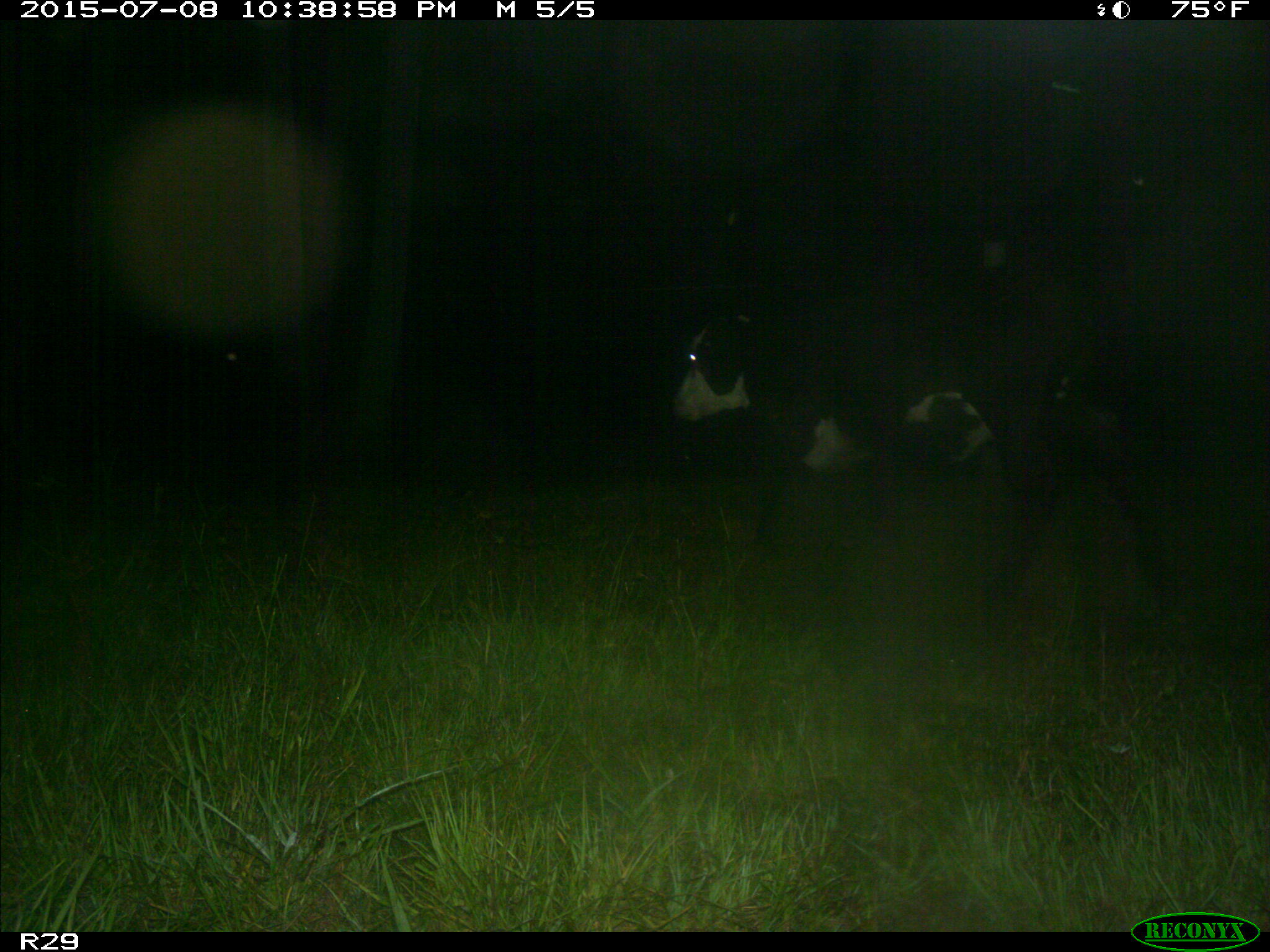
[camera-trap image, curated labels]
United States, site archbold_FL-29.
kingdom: Animalia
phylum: Chordata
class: Mammalia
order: Artiodactyla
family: Bovidae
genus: Bos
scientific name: Bos taurus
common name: domestic cow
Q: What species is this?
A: Bos taurus (domestic cow).